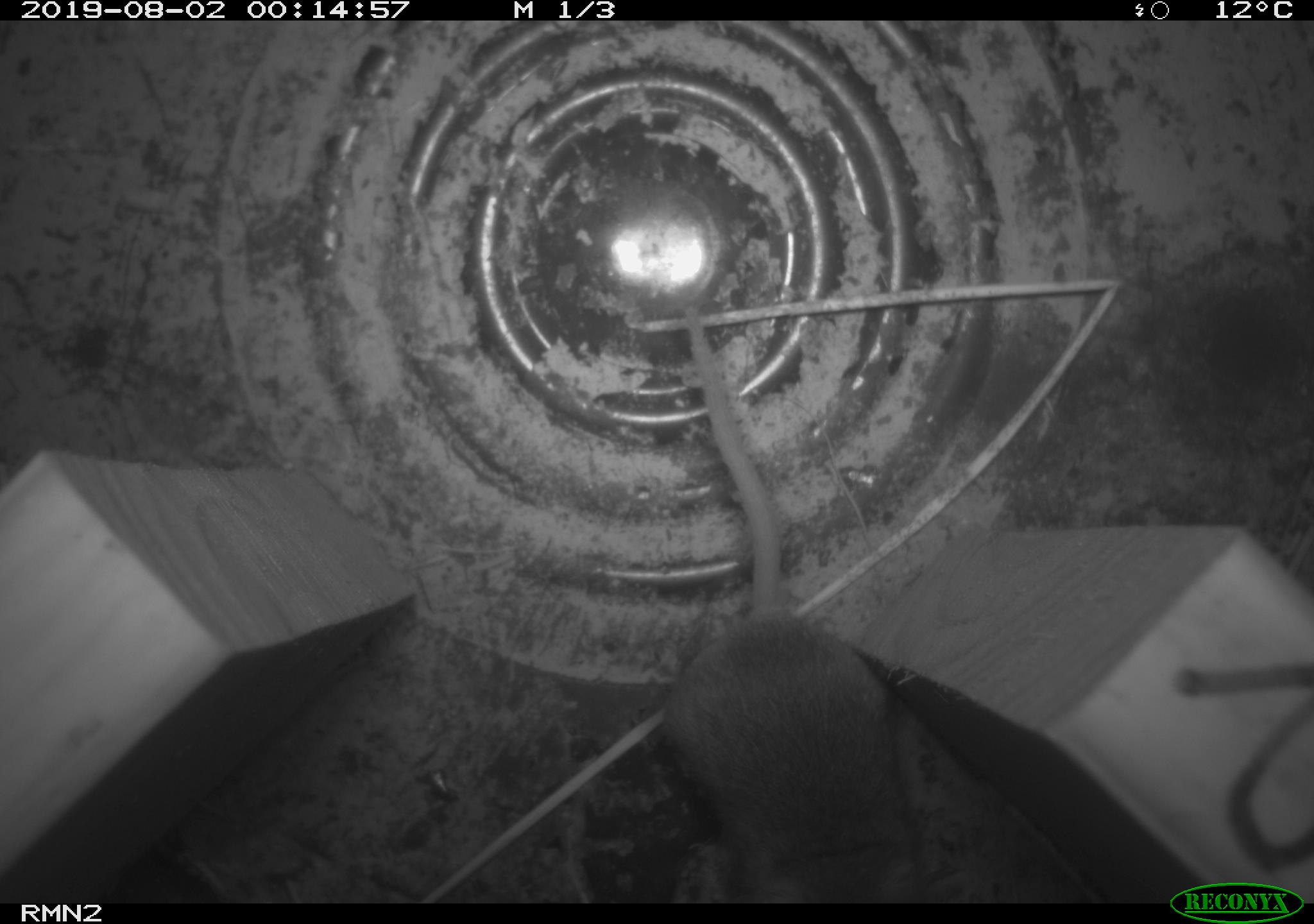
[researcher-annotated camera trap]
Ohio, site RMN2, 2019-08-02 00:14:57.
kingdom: Animalia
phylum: Chordata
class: Mammalia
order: Rodentia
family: Cricetidae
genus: Peromyscus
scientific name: Peromyscus leucopus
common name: white-footed mouse